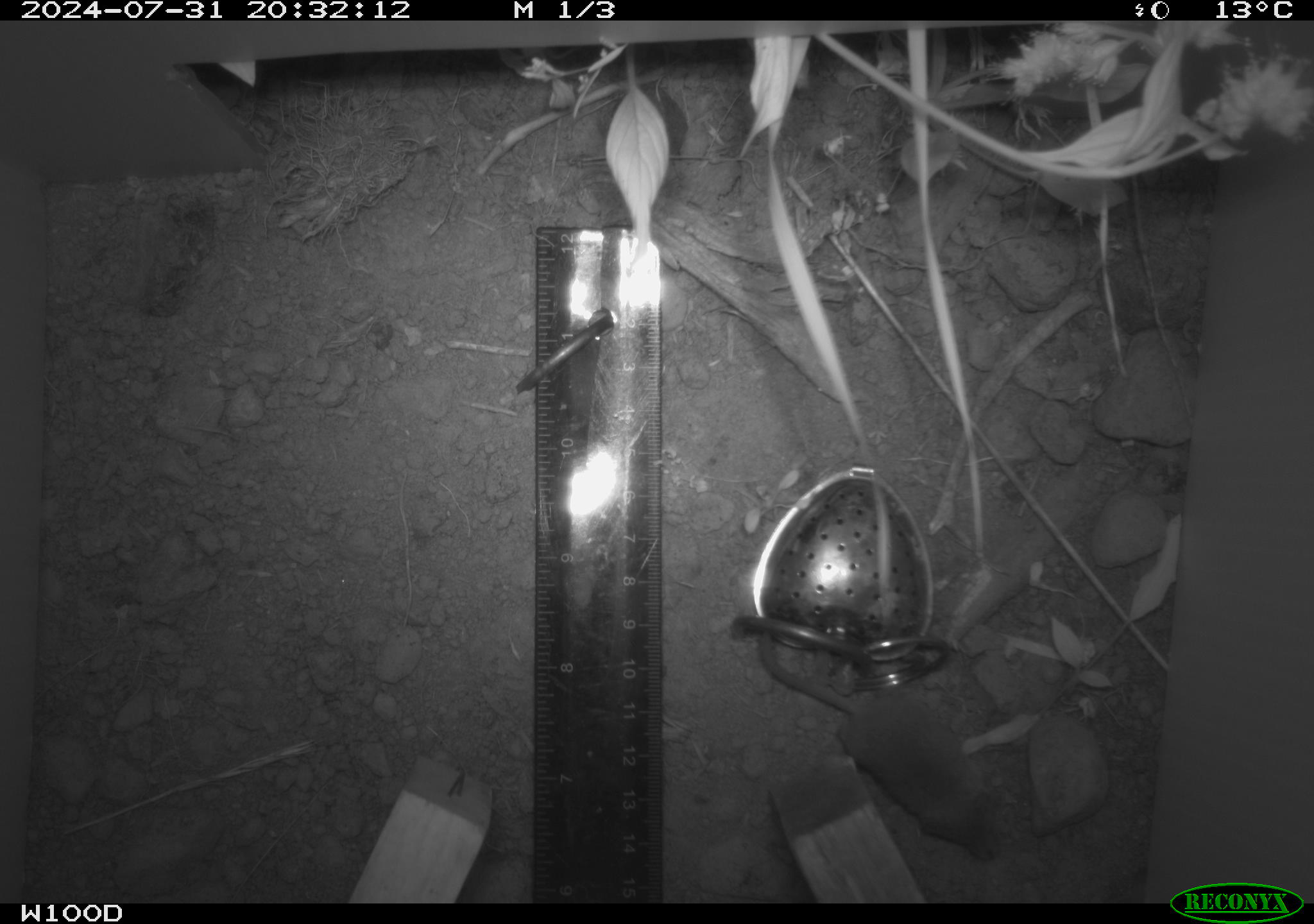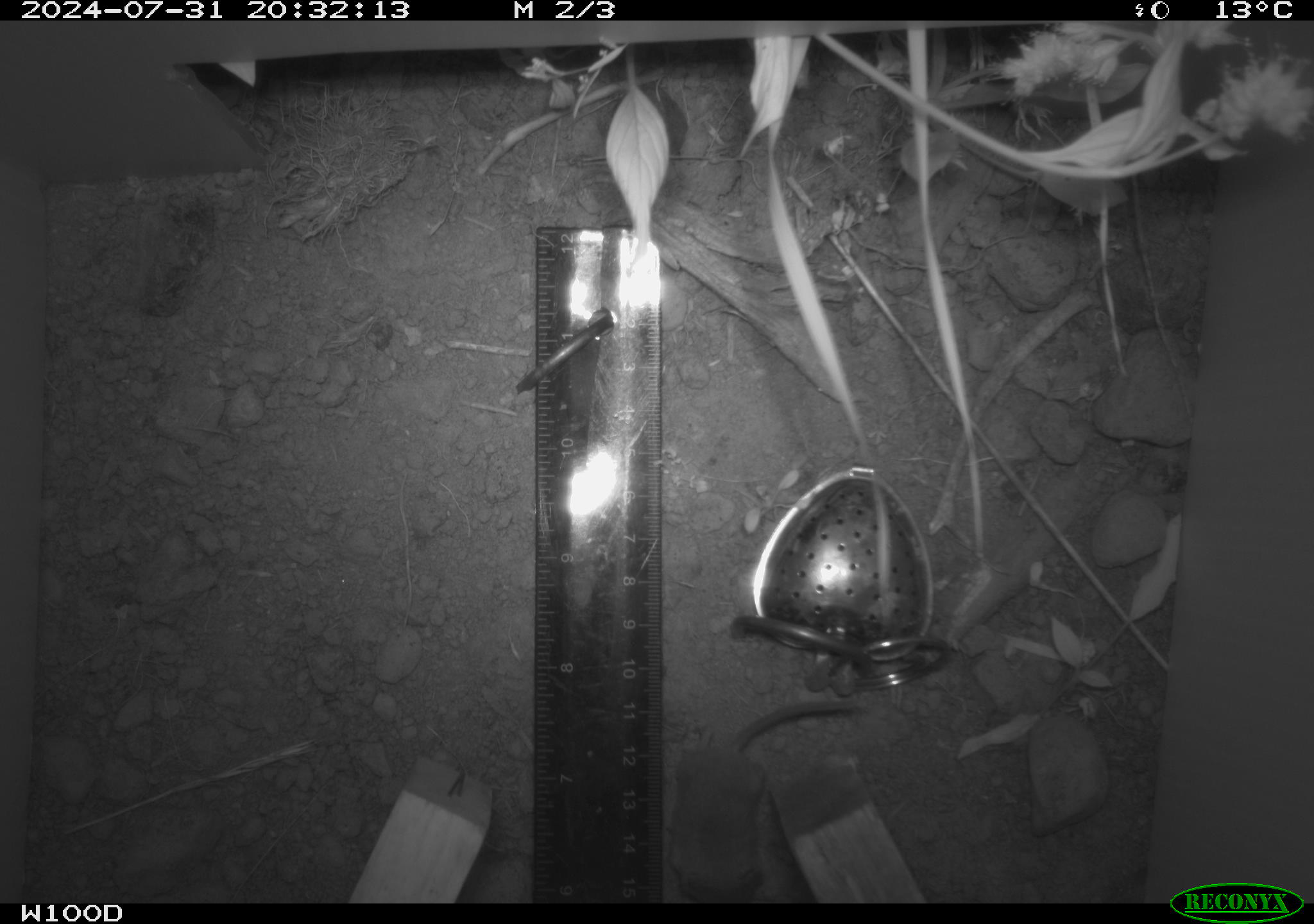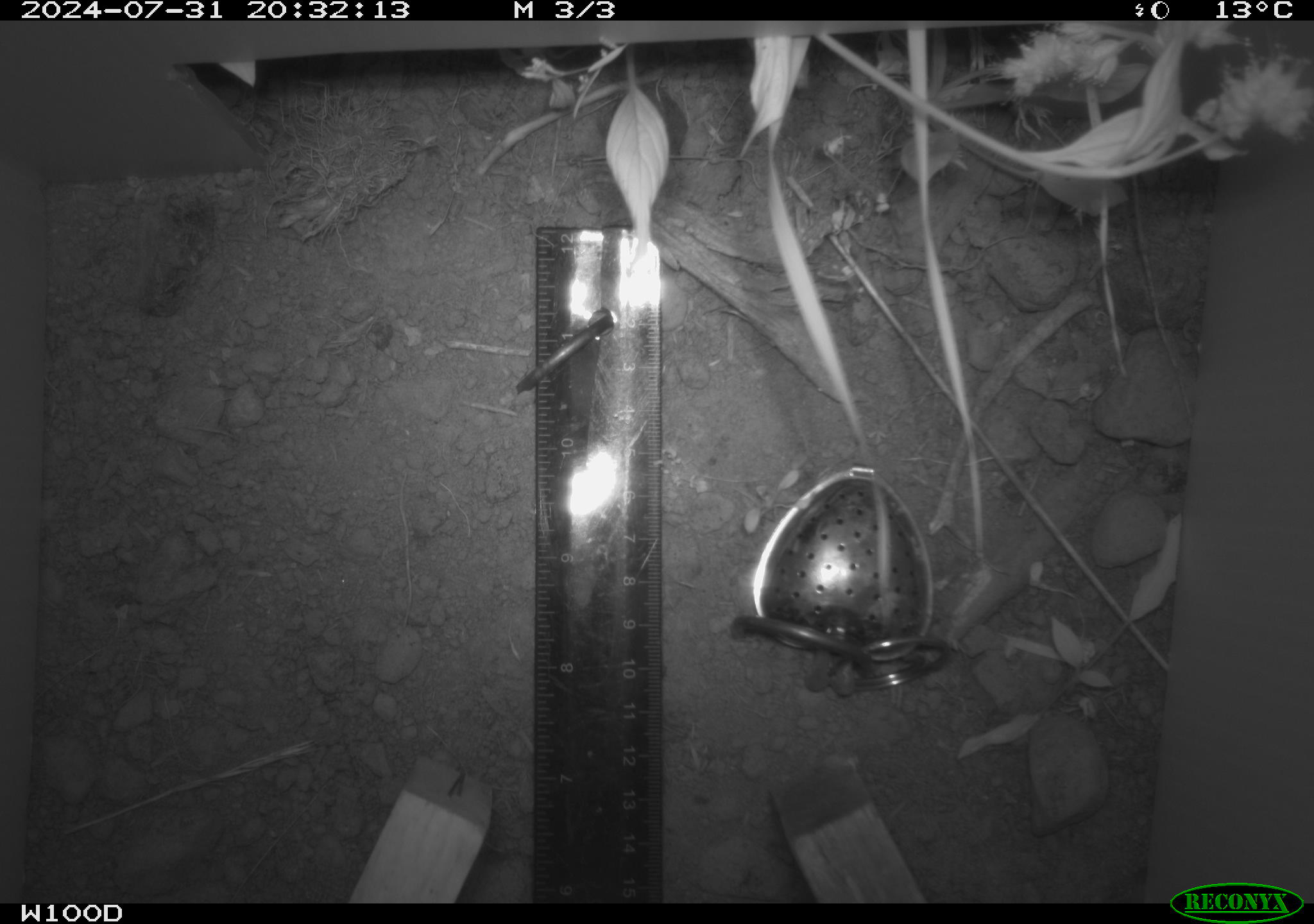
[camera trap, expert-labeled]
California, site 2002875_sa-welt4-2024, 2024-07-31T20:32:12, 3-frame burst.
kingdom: Animalia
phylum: Chordata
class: Mammalia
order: Eulipotyphla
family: Soricidae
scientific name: Soricidae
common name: shrews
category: soricidae family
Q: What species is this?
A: Soricidae family (shrews) (Soricidae).